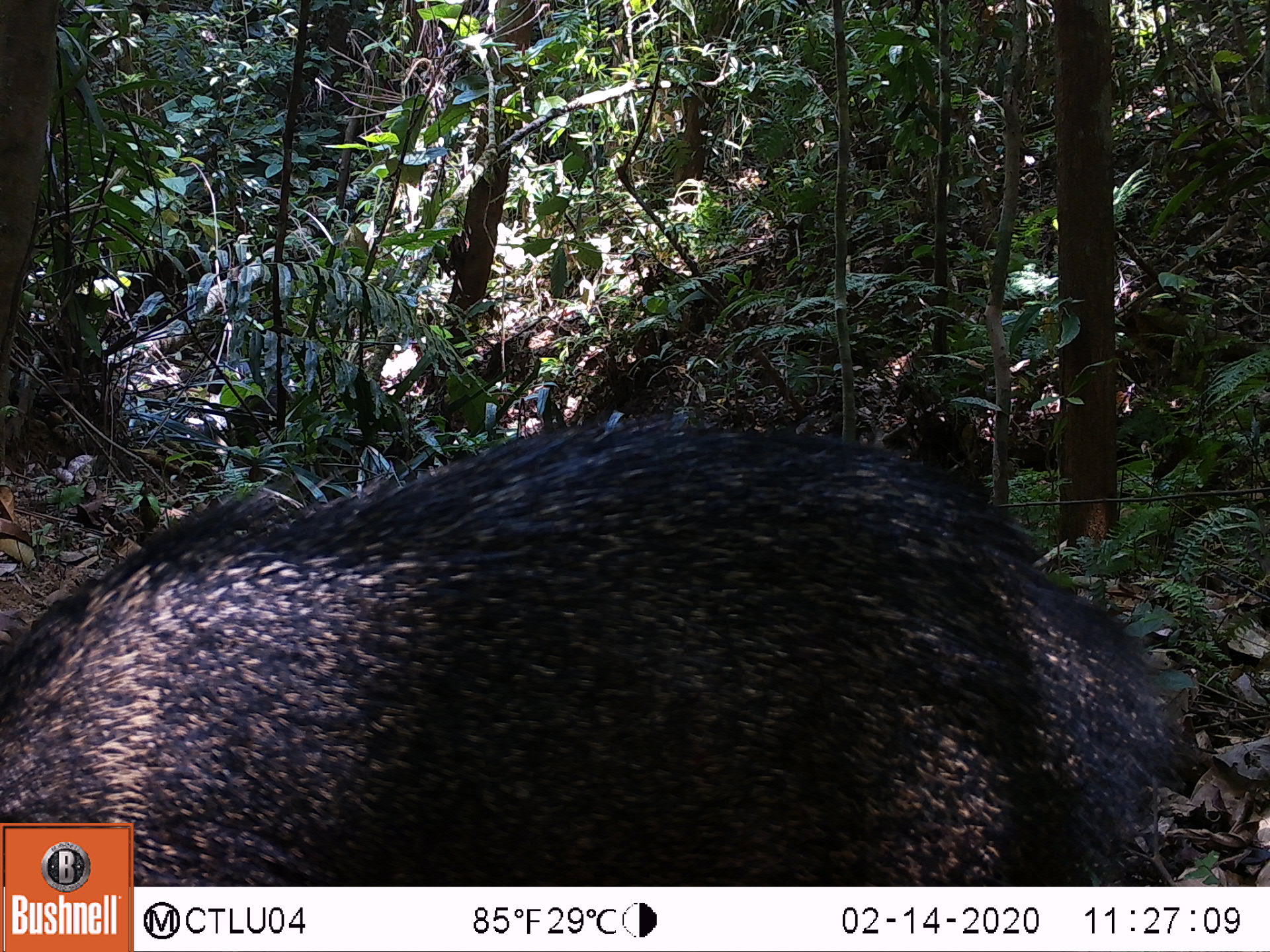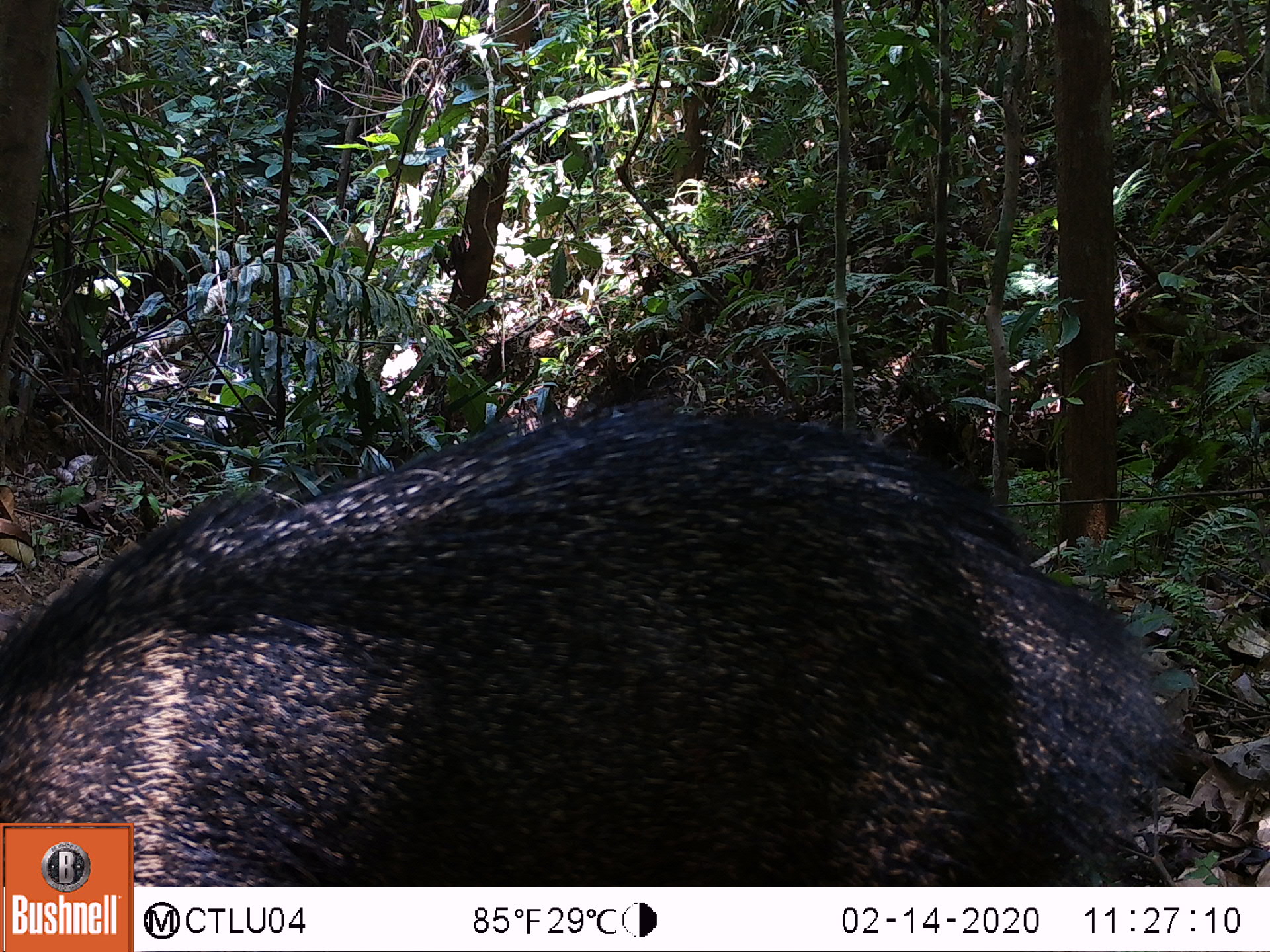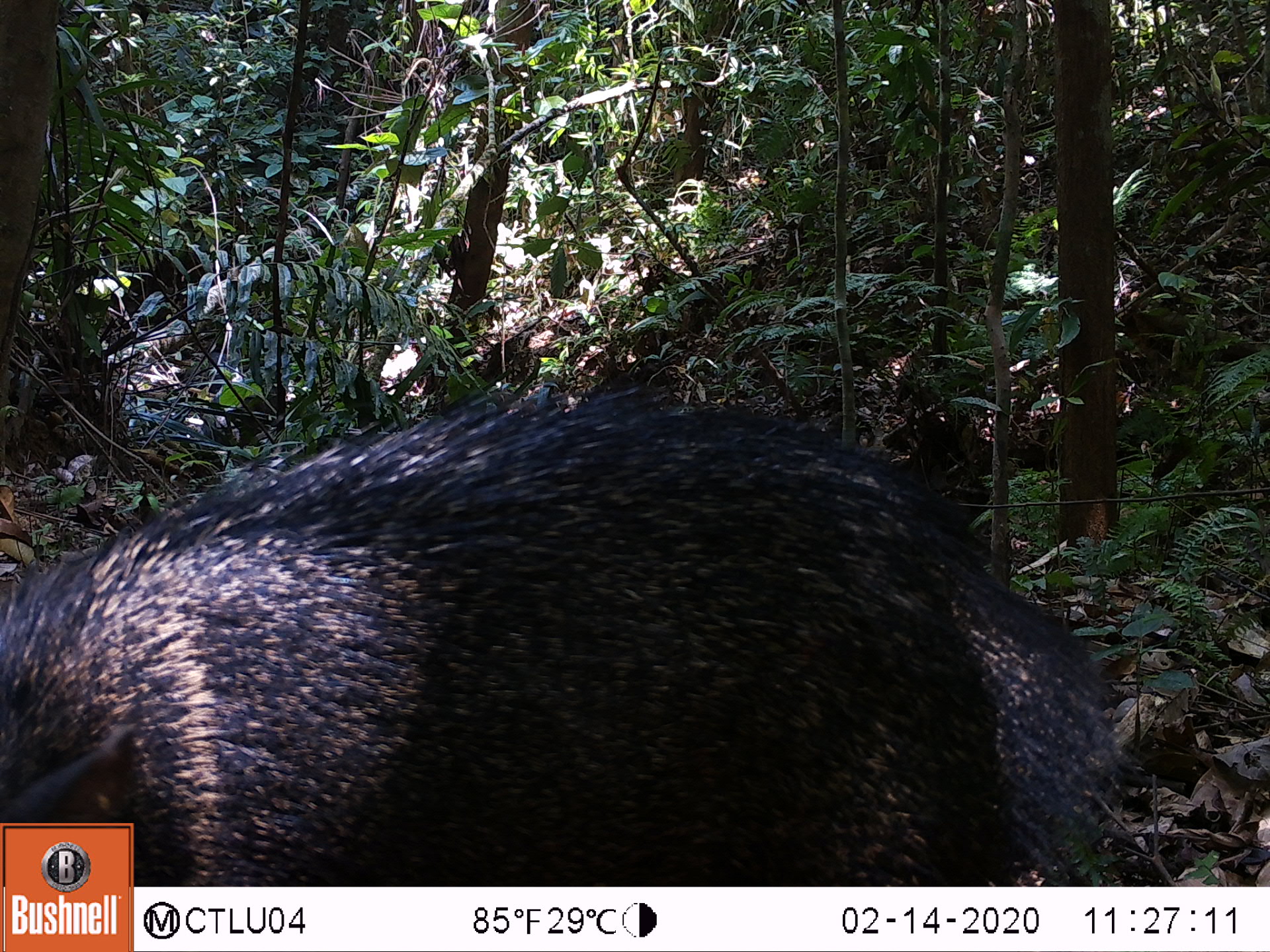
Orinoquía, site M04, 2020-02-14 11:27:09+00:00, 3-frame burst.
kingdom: Animalia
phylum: Chordata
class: Mammalia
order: Artiodactyla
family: Tayassuidae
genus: Pecari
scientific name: Pecari tajacu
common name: collared peccary